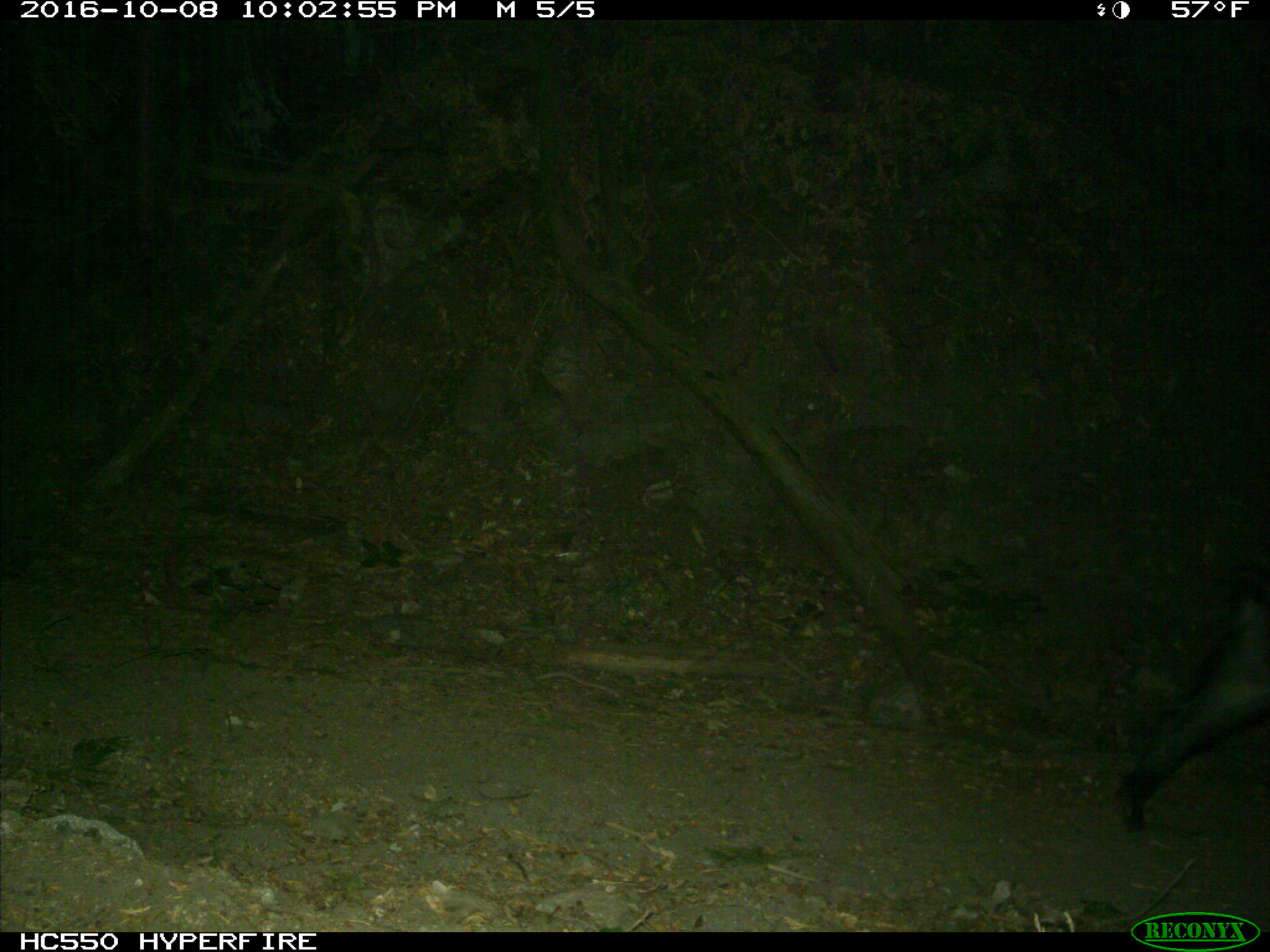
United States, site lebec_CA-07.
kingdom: Animalia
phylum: Chordata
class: Mammalia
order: Artiodactyla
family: Suidae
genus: Sus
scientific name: Sus scrofa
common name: wild boar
Sus scrofa (wild boar).